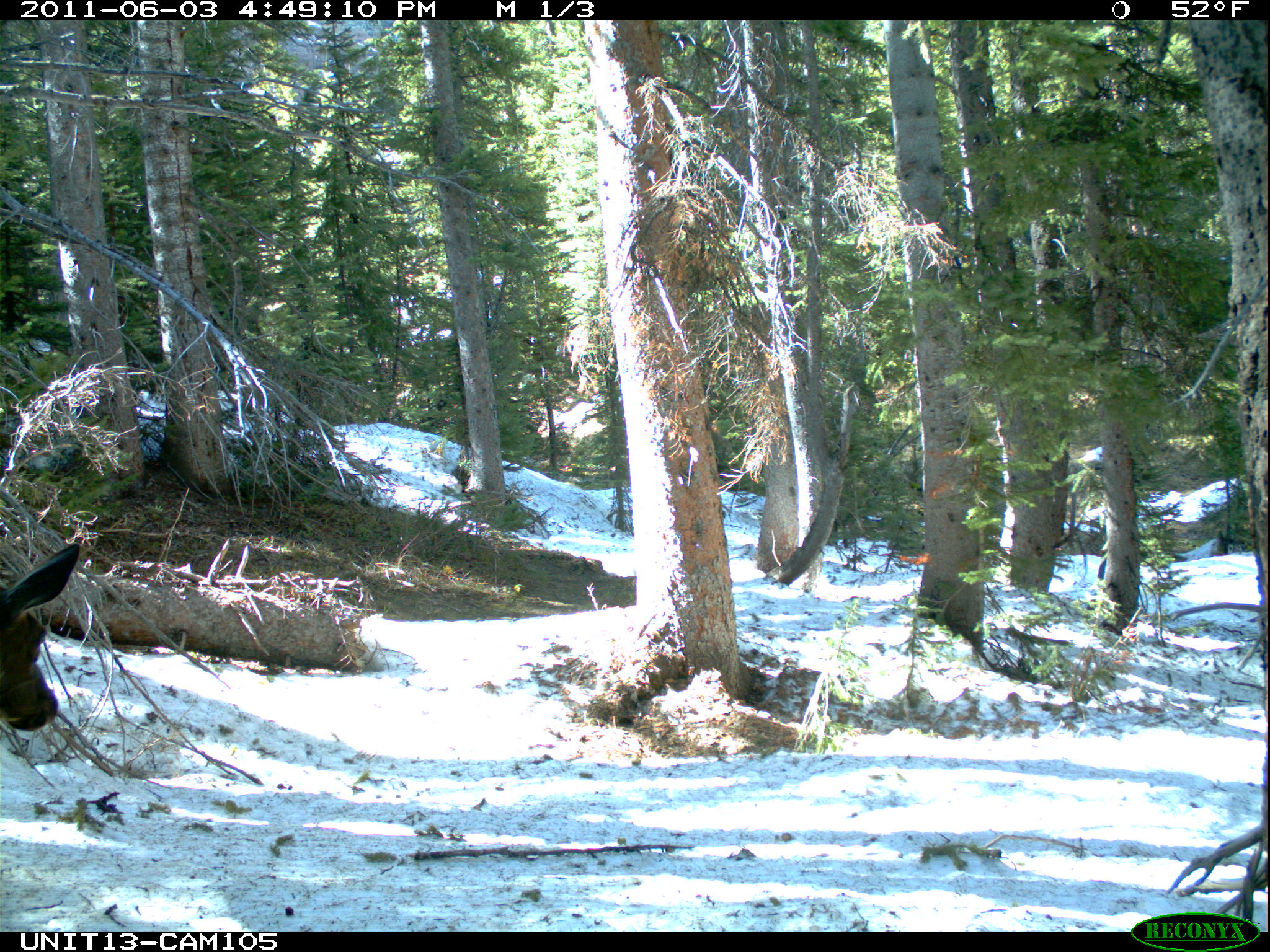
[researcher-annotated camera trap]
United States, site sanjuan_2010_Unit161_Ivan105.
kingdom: Animalia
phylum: Chordata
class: Mammalia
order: Artiodactyla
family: Cervidae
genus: Cervus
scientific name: Cervus elaphus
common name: red deer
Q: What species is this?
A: Cervus elaphus (red deer).